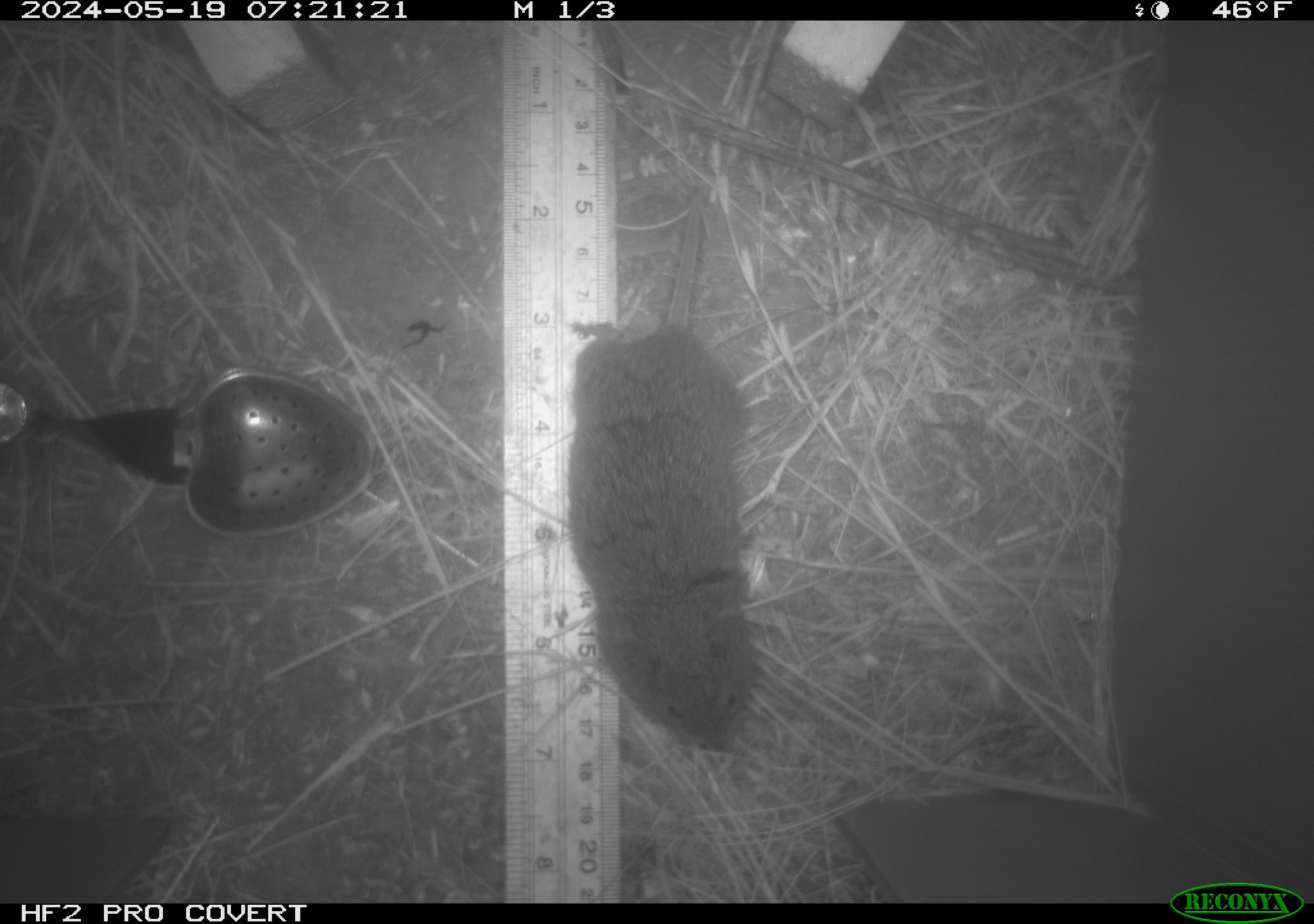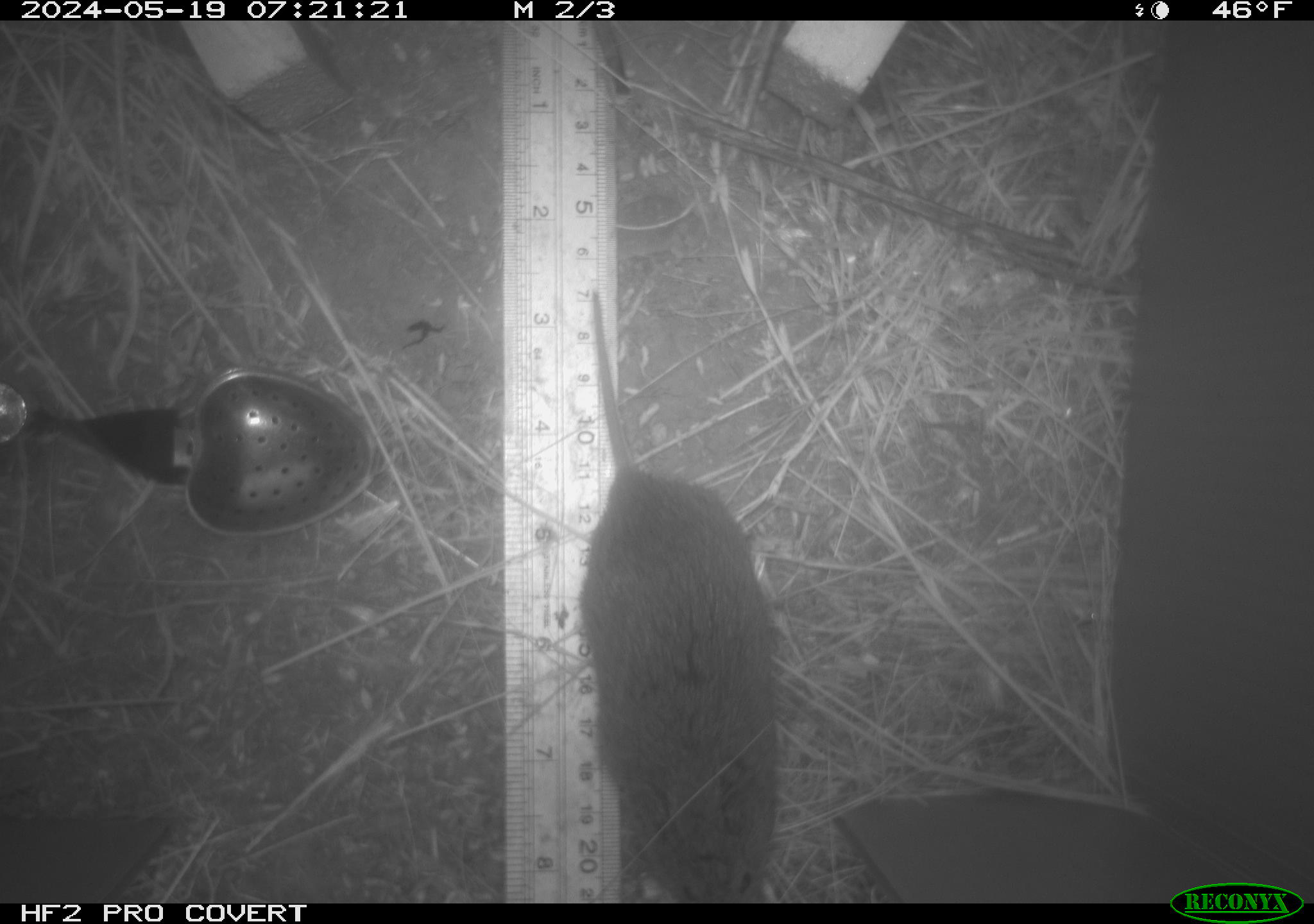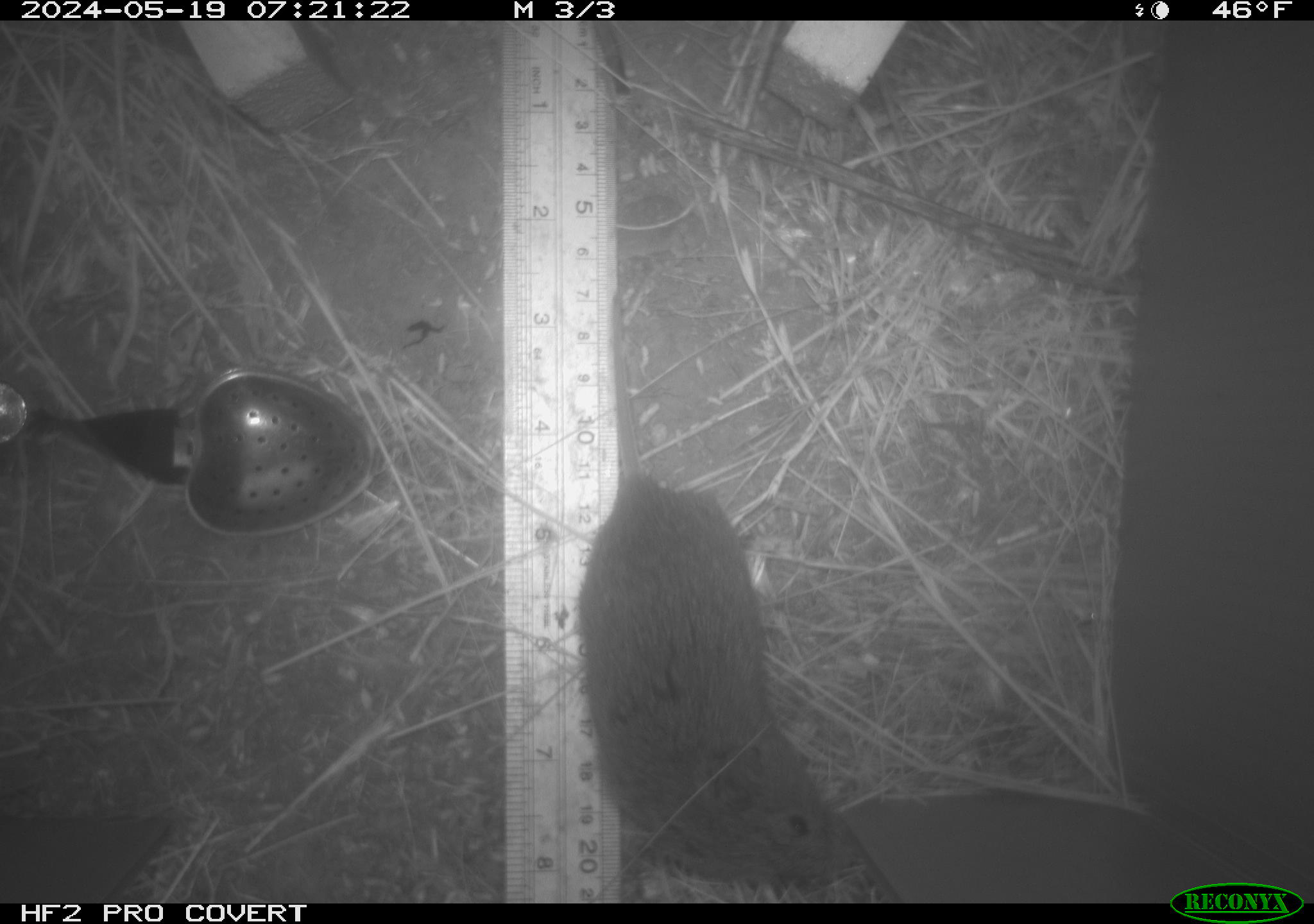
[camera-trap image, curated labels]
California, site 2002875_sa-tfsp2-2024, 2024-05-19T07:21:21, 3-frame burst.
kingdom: Animalia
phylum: Chordata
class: Mammalia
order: Rodentia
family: Cricetidae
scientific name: Arvicolinae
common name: voles, lemmings, and muskrats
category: arvicolinae subfamily